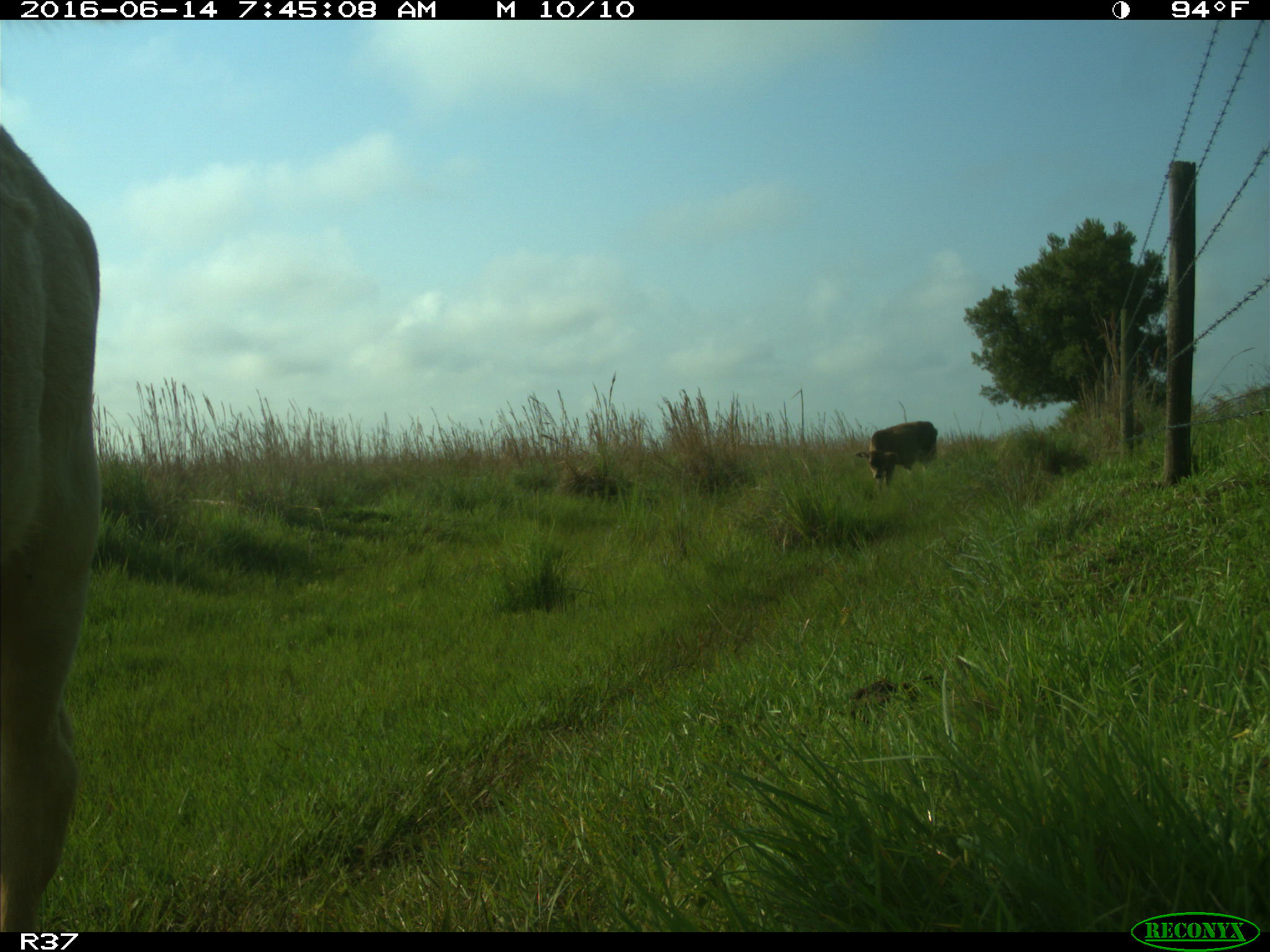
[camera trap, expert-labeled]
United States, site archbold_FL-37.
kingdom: Animalia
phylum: Chordata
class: Mammalia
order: Artiodactyla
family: Bovidae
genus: Bos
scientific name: Bos taurus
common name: domestic cow